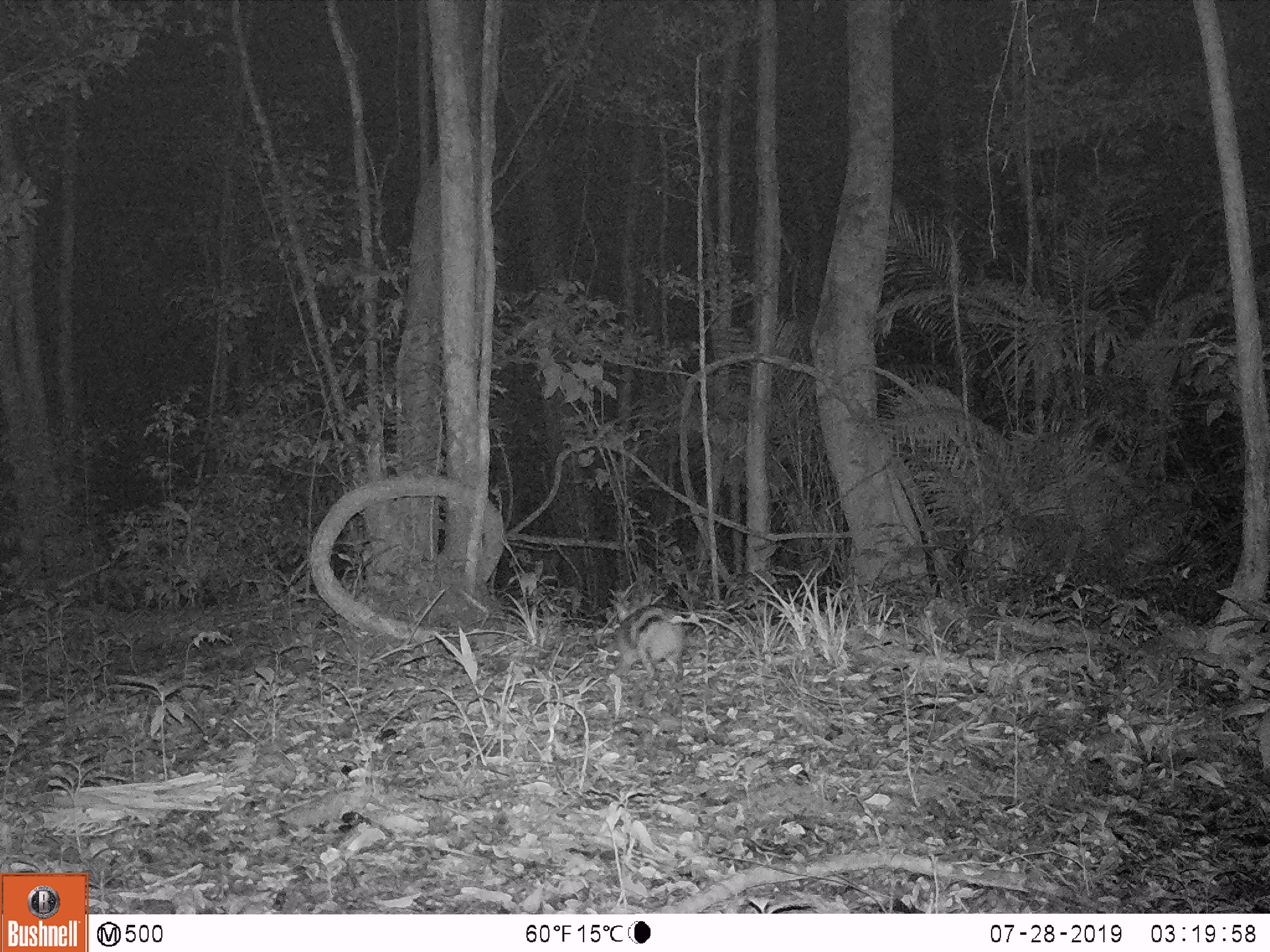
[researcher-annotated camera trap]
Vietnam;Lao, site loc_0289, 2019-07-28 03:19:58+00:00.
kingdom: Animalia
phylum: Chordata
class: Mammalia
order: Lagomorpha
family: Leporidae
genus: Nesolagus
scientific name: Nesolagus timminsi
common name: annamite striped rabbit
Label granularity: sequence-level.